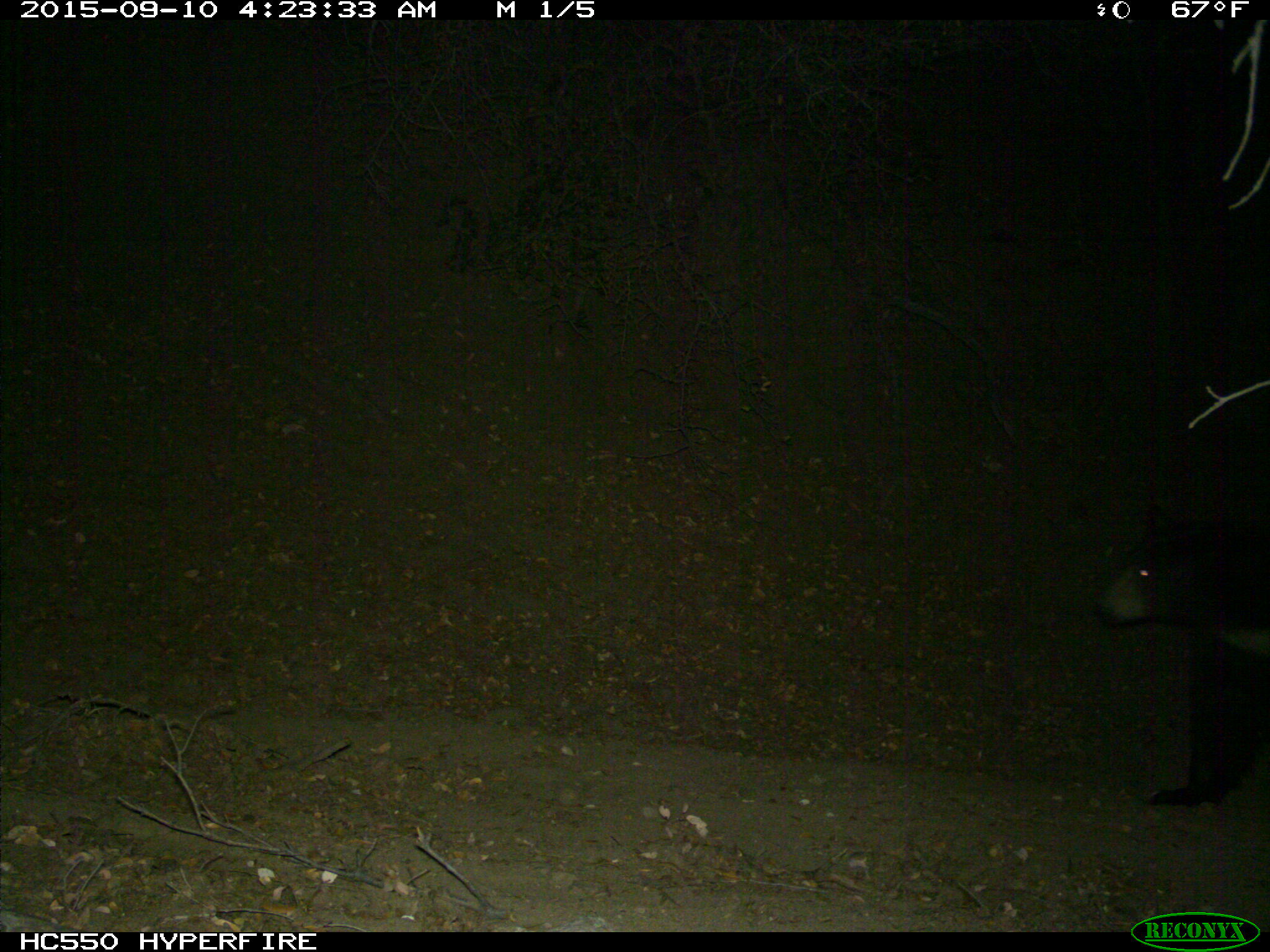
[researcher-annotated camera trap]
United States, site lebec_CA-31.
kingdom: Animalia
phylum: Chordata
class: Mammalia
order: Carnivora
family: Ursidae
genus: Ursus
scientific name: Ursus americanus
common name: american black bear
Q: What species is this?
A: Ursus americanus (american black bear).